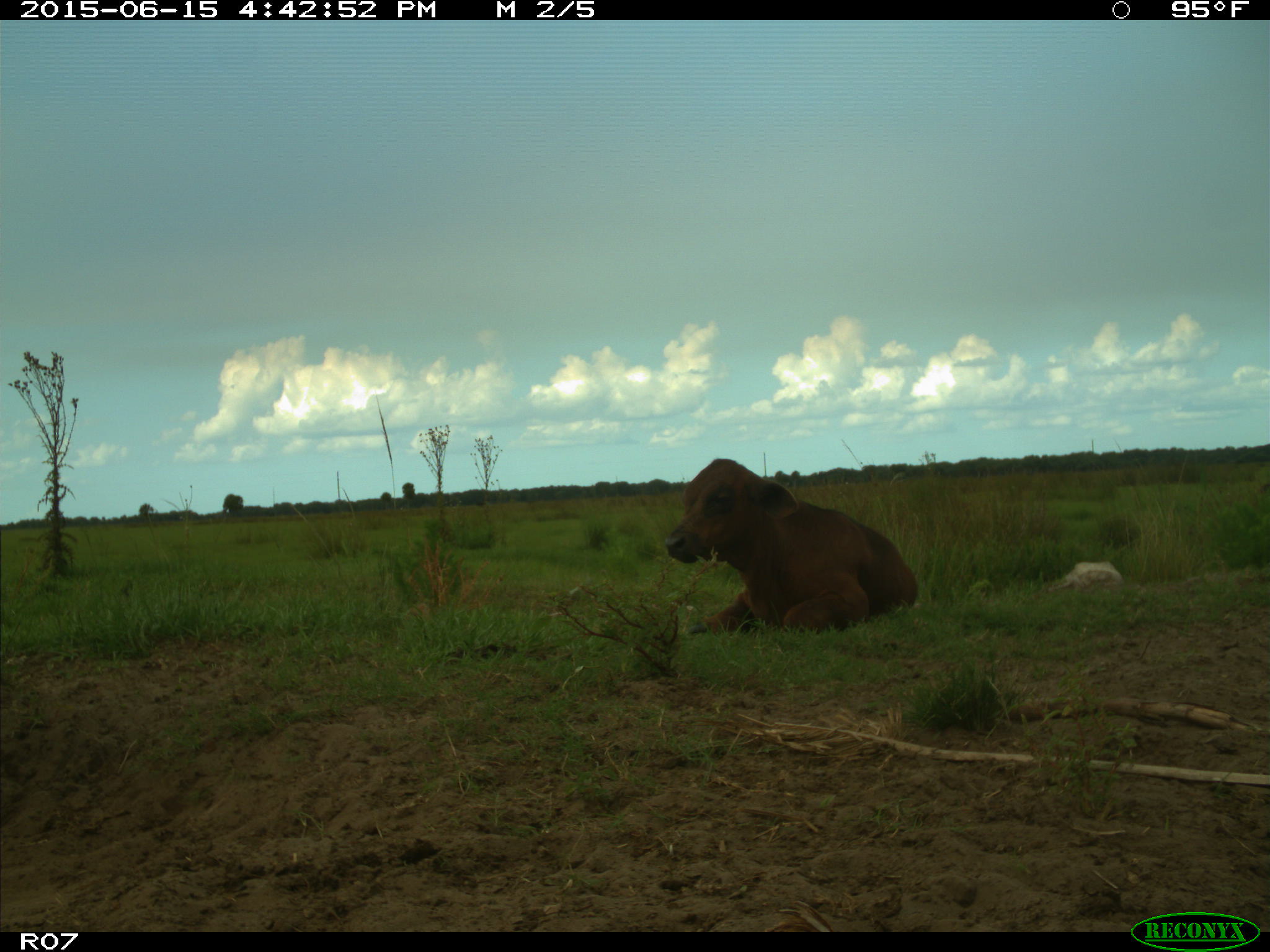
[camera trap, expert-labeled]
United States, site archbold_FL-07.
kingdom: Animalia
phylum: Chordata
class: Mammalia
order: Artiodactyla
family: Bovidae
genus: Bos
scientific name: Bos taurus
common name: domestic cow